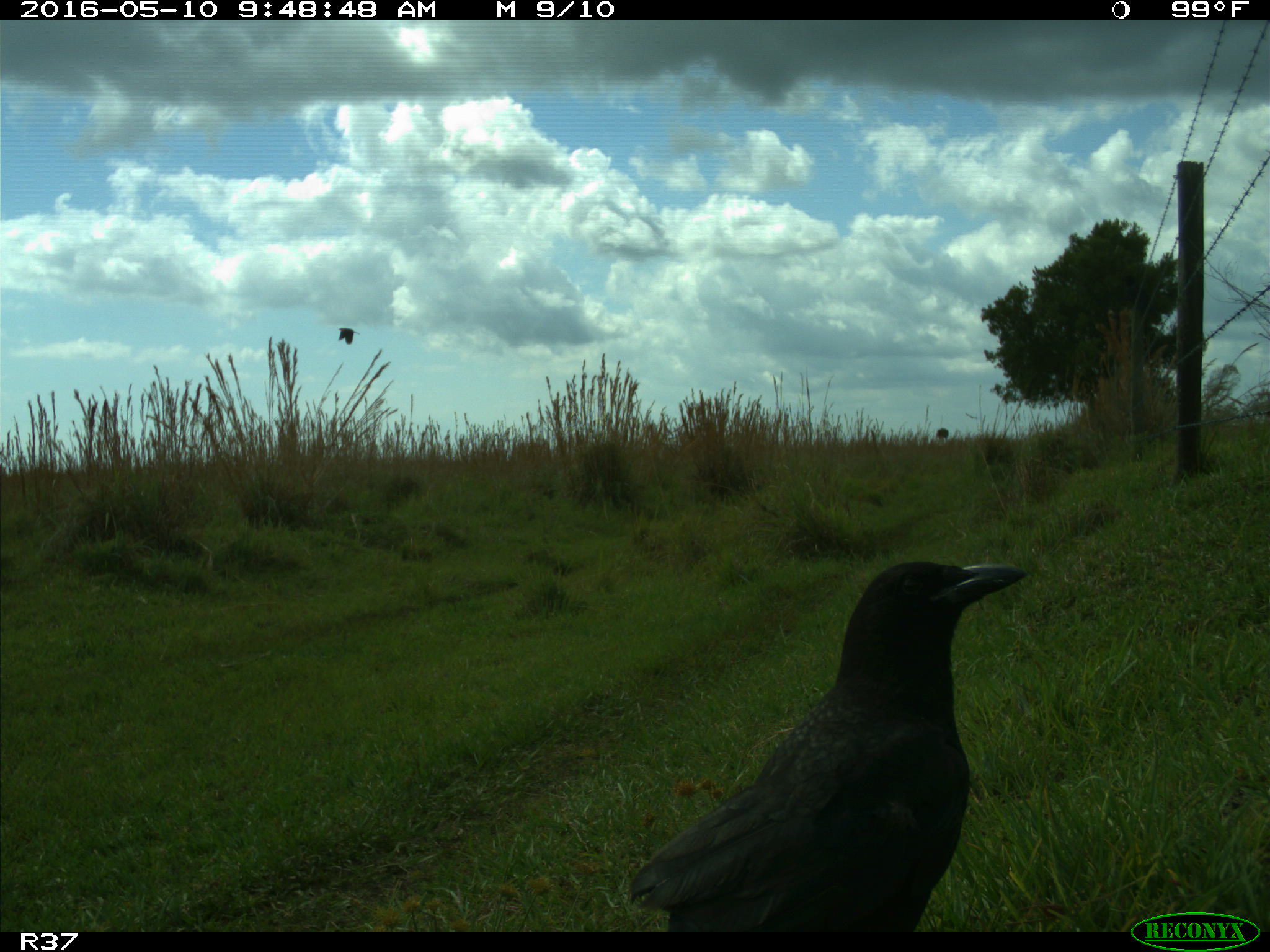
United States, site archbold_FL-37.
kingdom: Animalia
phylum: Chordata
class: Aves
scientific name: Aves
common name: birds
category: unidentified bird